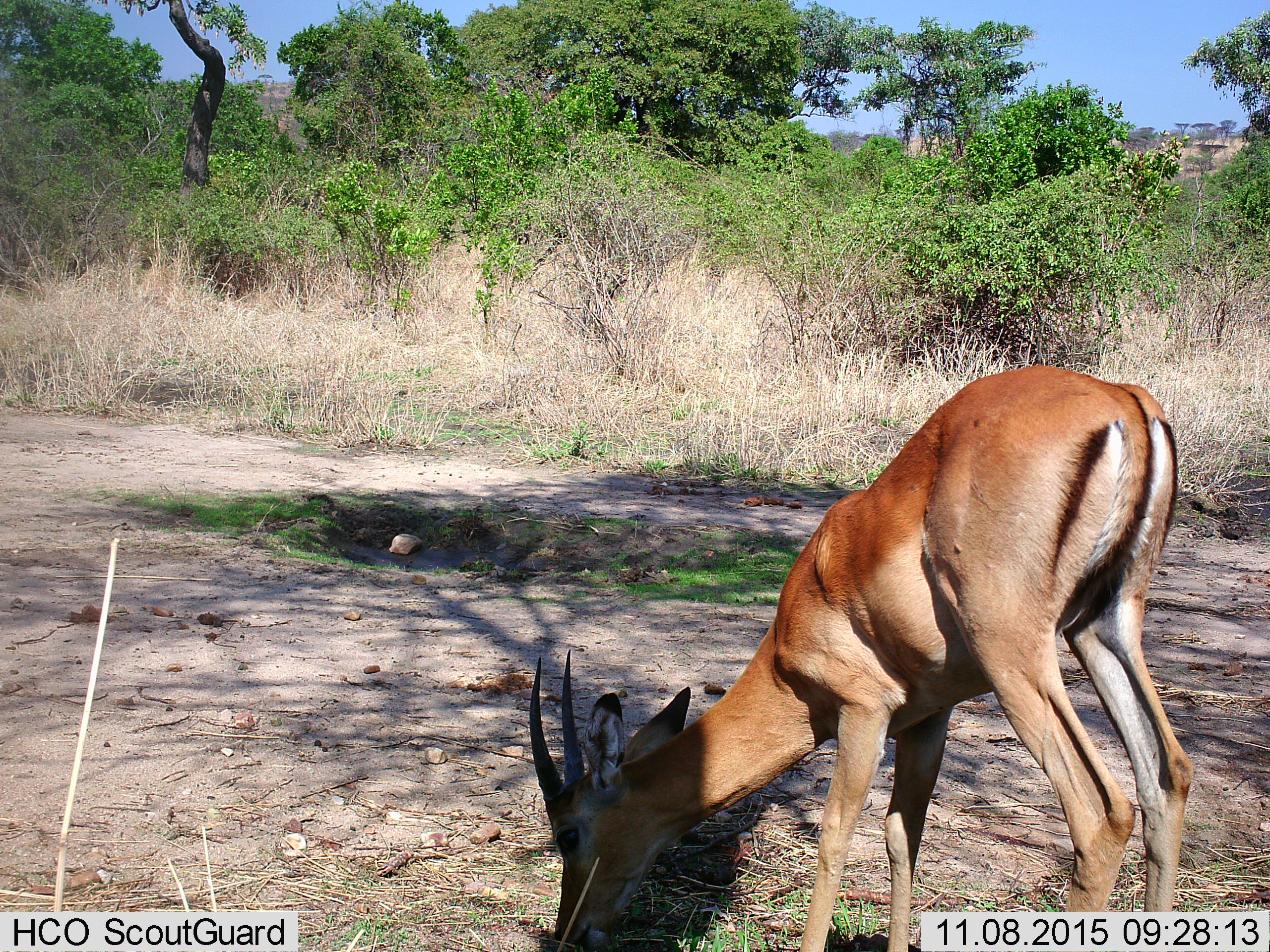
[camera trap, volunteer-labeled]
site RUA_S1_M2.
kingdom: Animalia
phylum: Chordata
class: Mammalia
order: Artiodactyla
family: Bovidae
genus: Aepyceros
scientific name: Aepyceros melampus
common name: impala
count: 1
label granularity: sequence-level